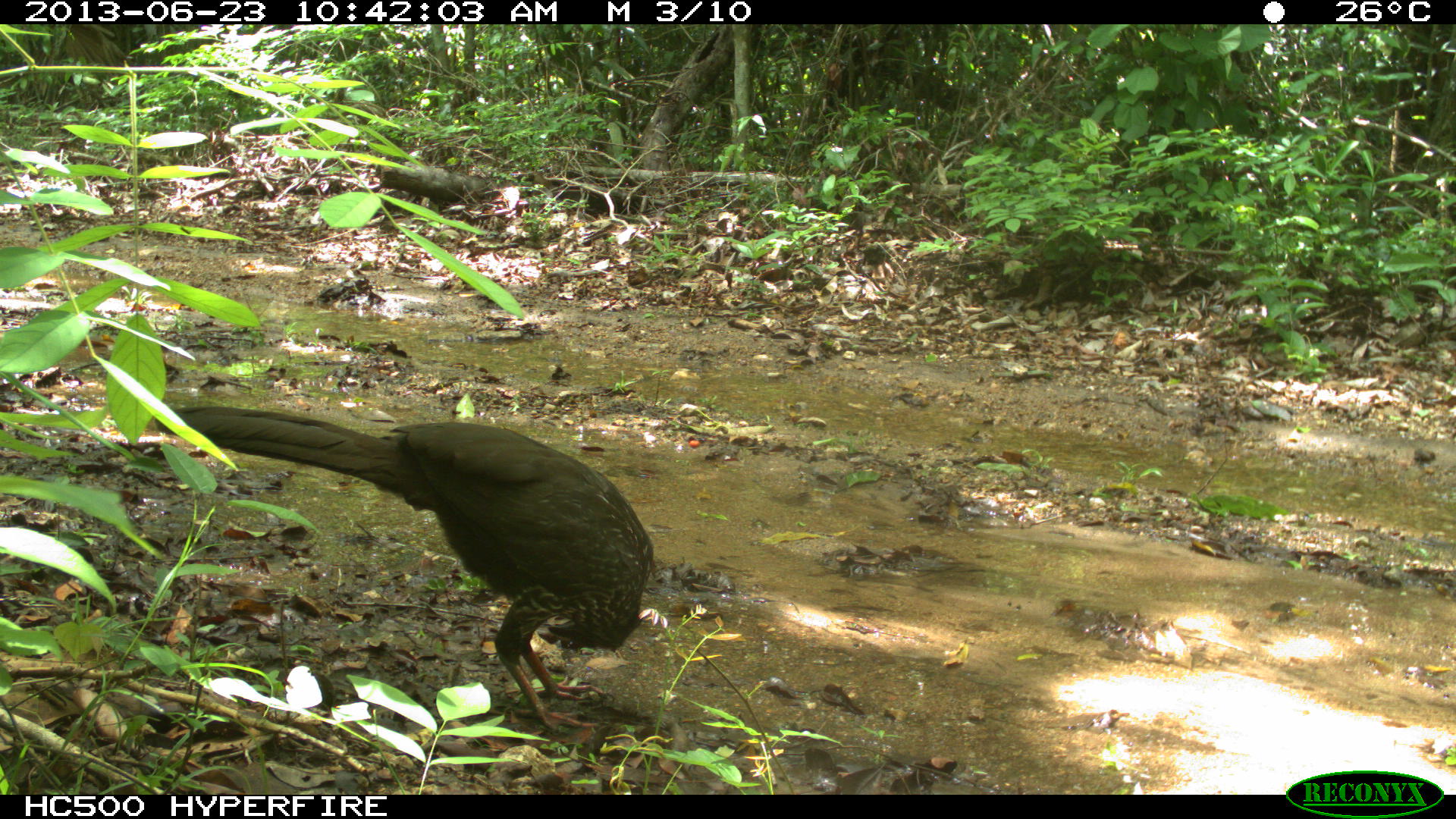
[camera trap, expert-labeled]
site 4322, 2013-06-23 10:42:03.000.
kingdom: Animalia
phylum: Chordata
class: Aves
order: Galliformes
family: Cracidae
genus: Penelope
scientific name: Penelope purpurascens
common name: crested guan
Penelope purpurascens (crested guan), count 1.